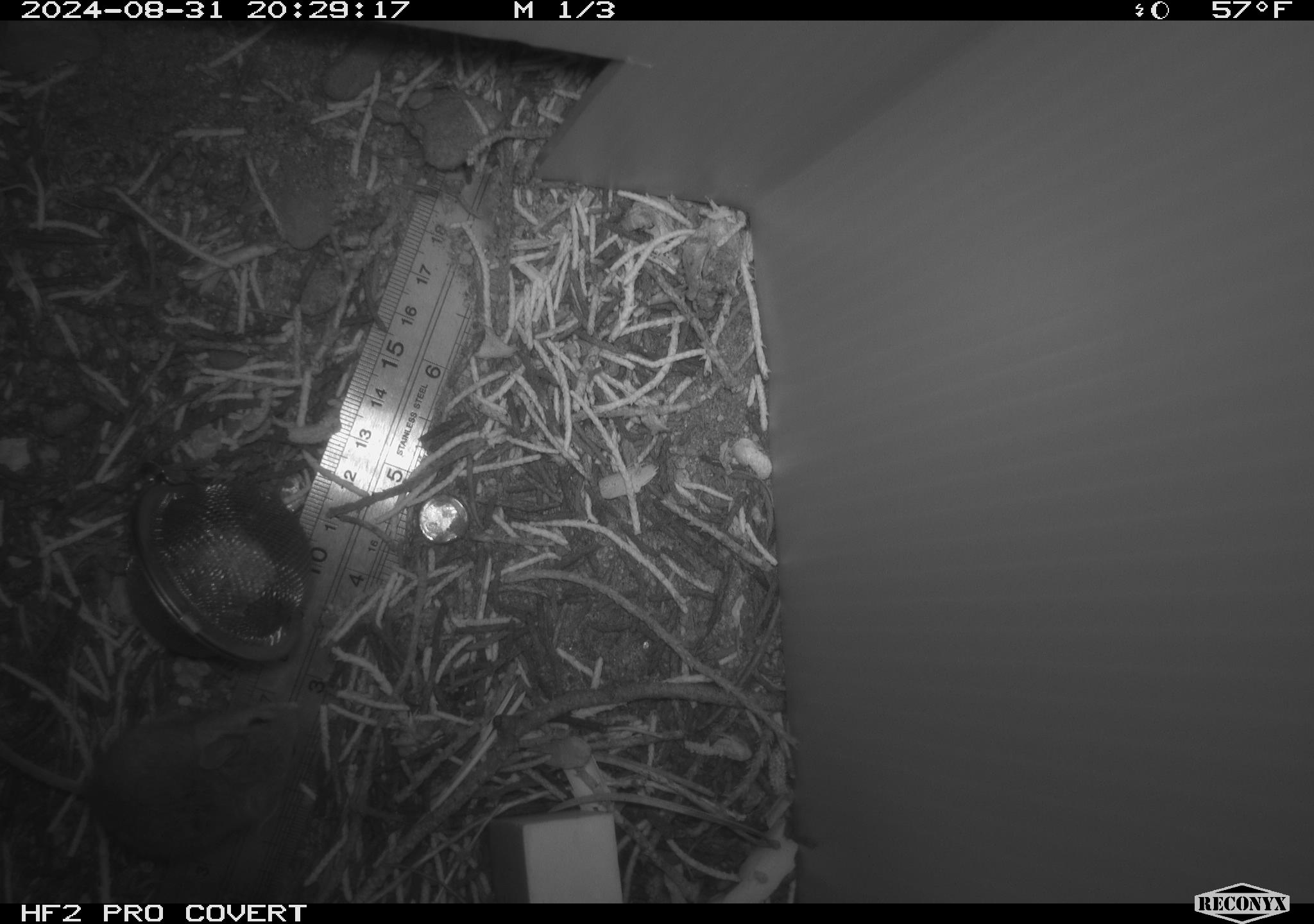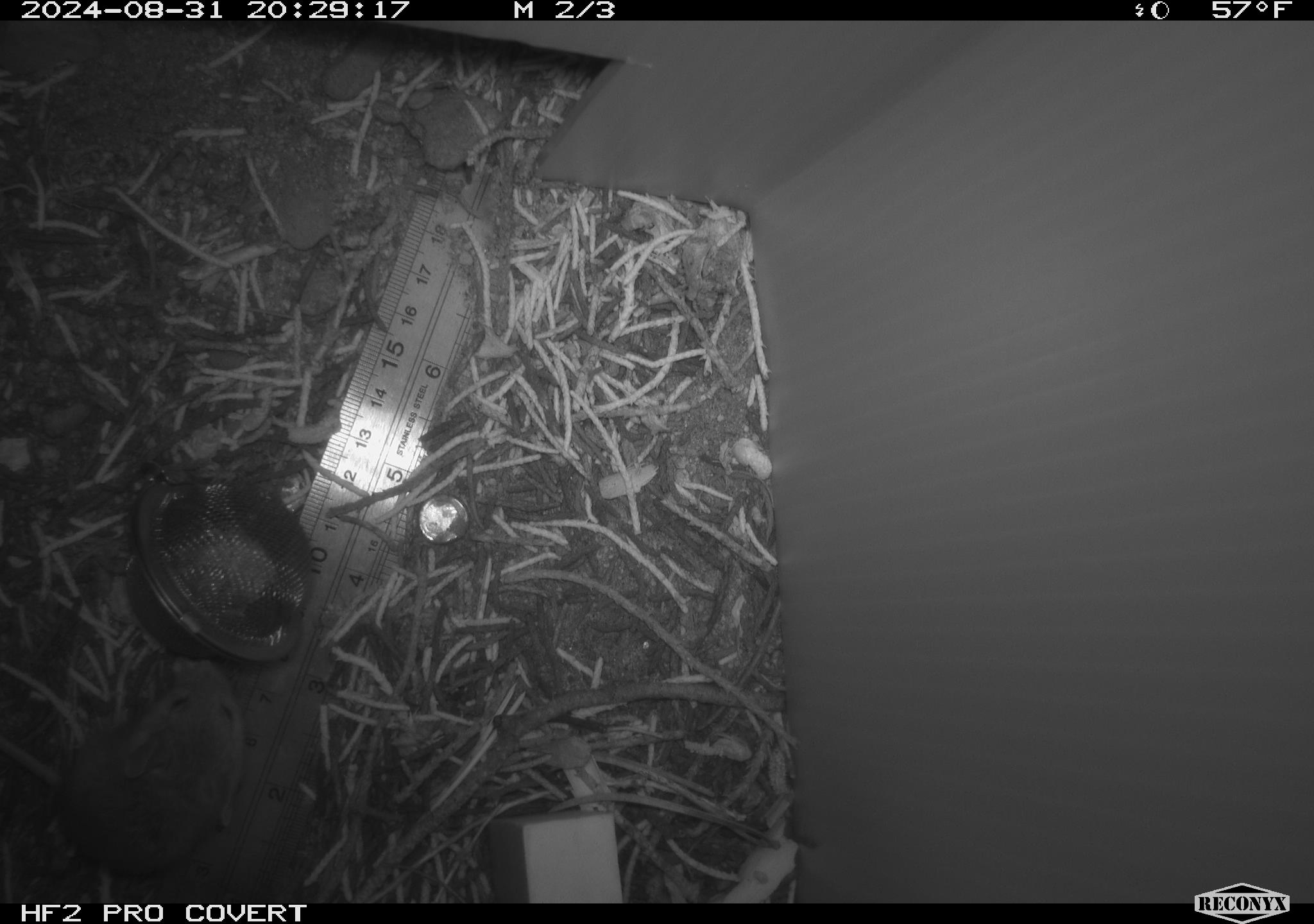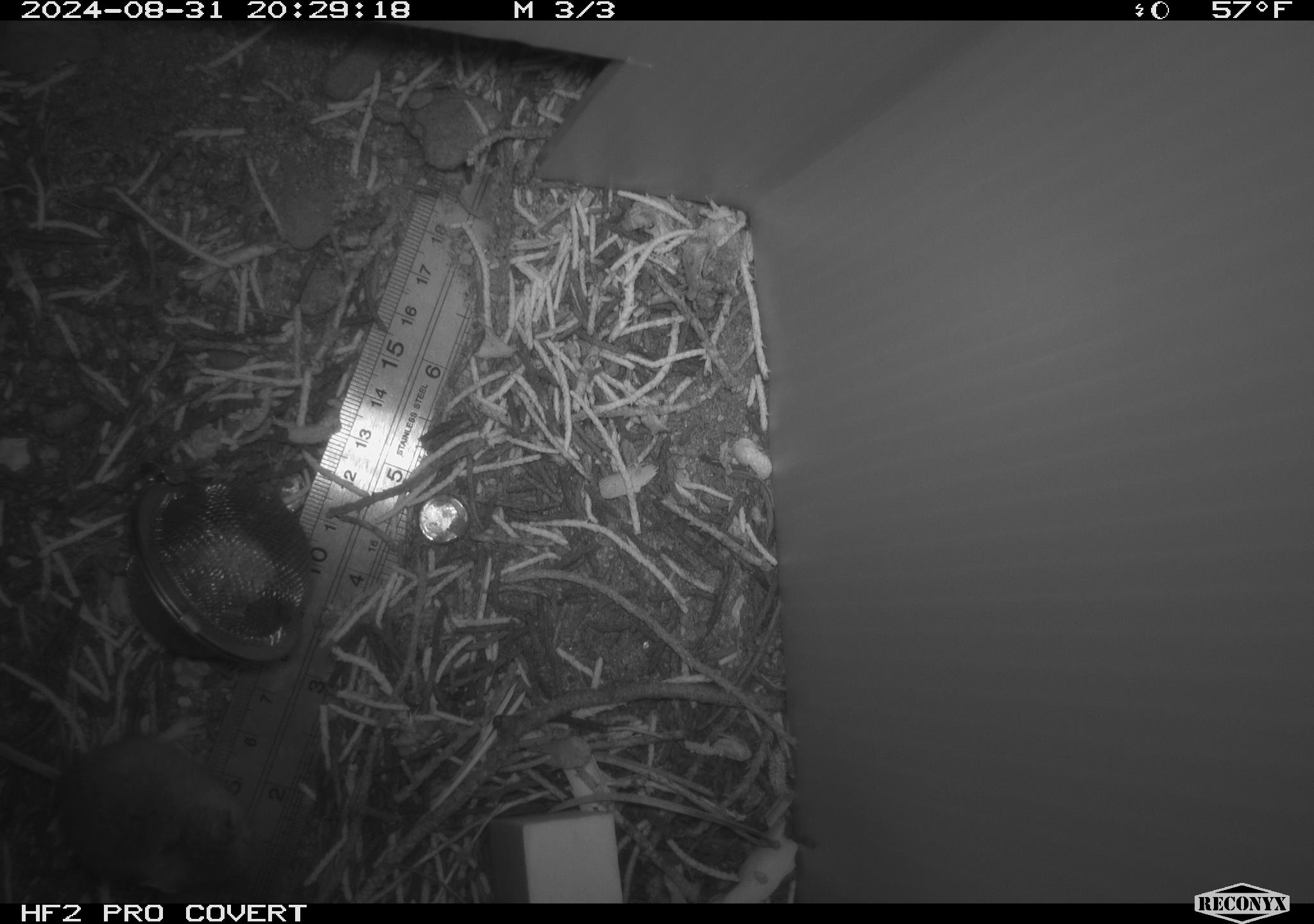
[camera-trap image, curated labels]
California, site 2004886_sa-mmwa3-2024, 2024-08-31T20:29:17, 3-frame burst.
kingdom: Animalia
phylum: Chordata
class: Mammalia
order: Rodentia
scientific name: Rodentia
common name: mouse species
Mouse species (Rodentia).